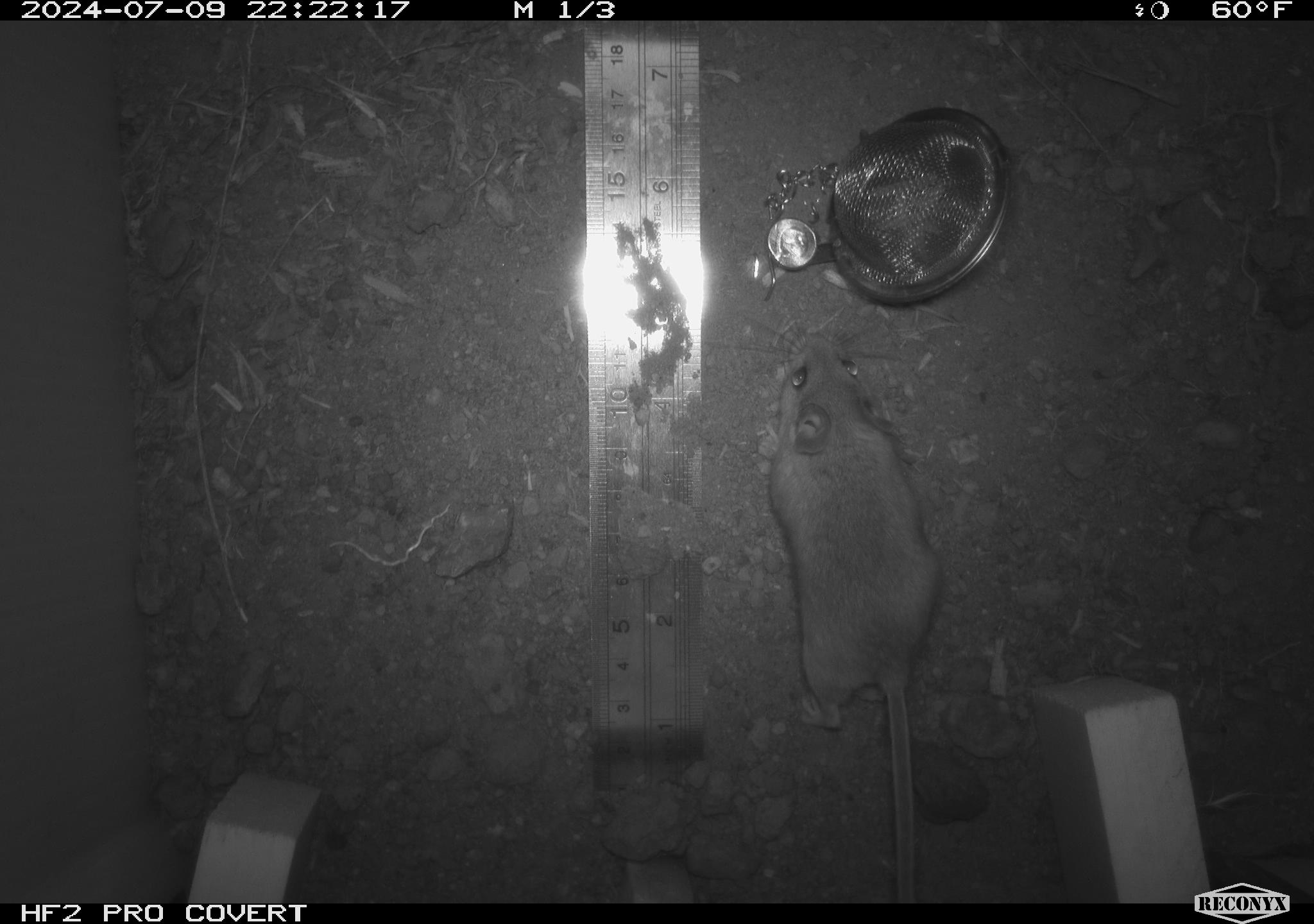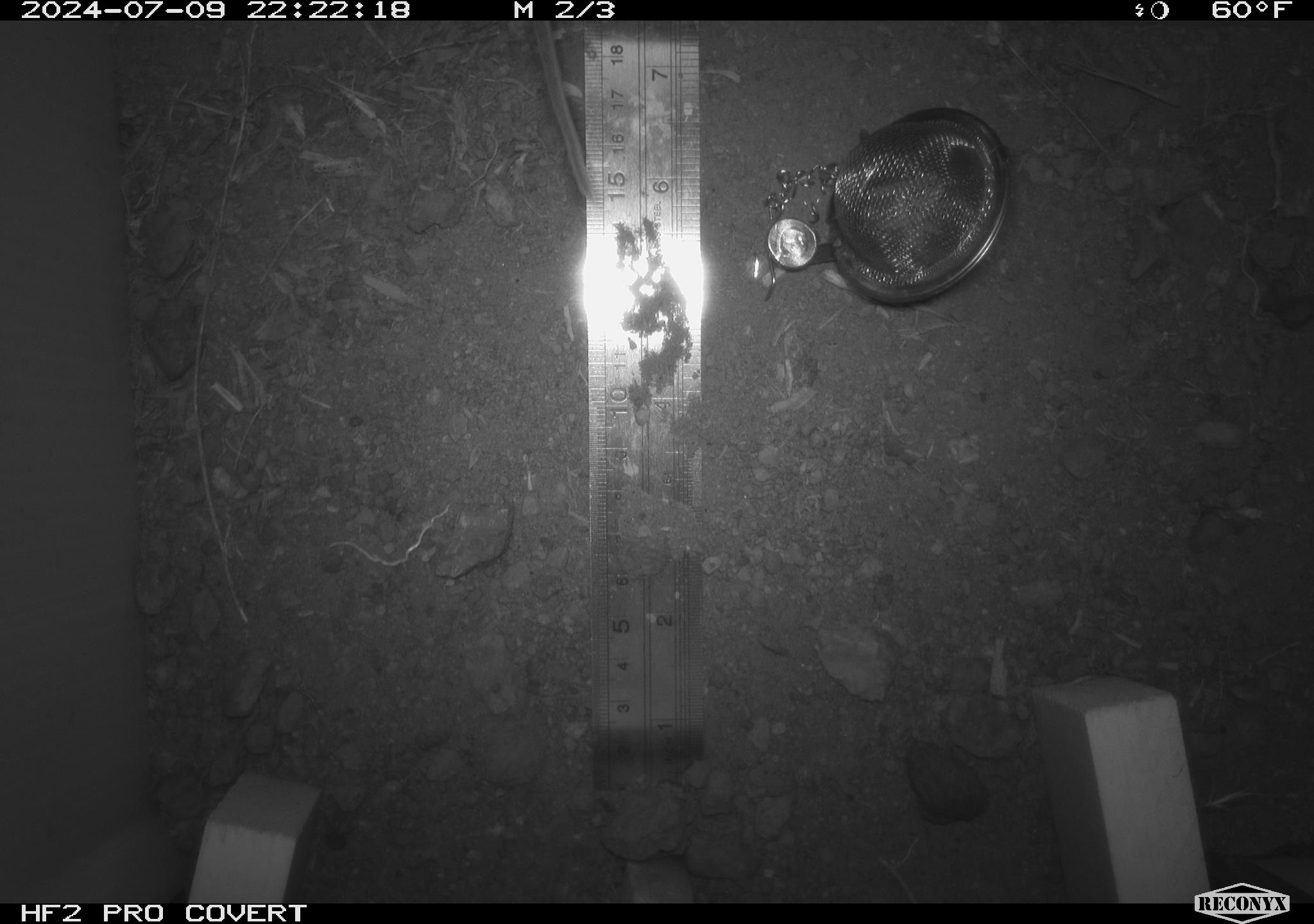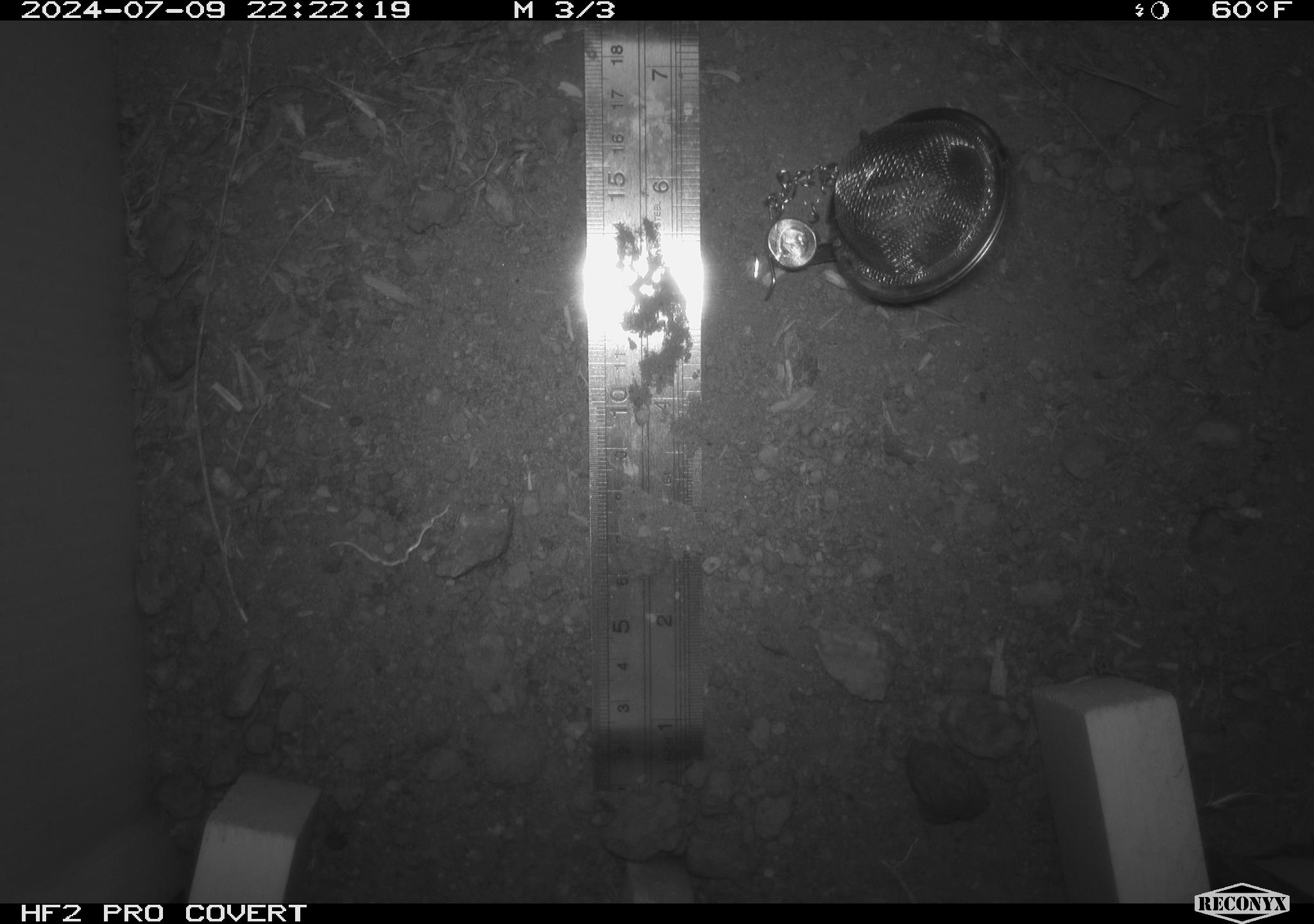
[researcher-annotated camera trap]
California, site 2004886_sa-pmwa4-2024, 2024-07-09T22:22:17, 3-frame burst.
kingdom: Animalia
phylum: Chordata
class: Mammalia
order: Rodentia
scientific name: Rodentia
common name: mouse species